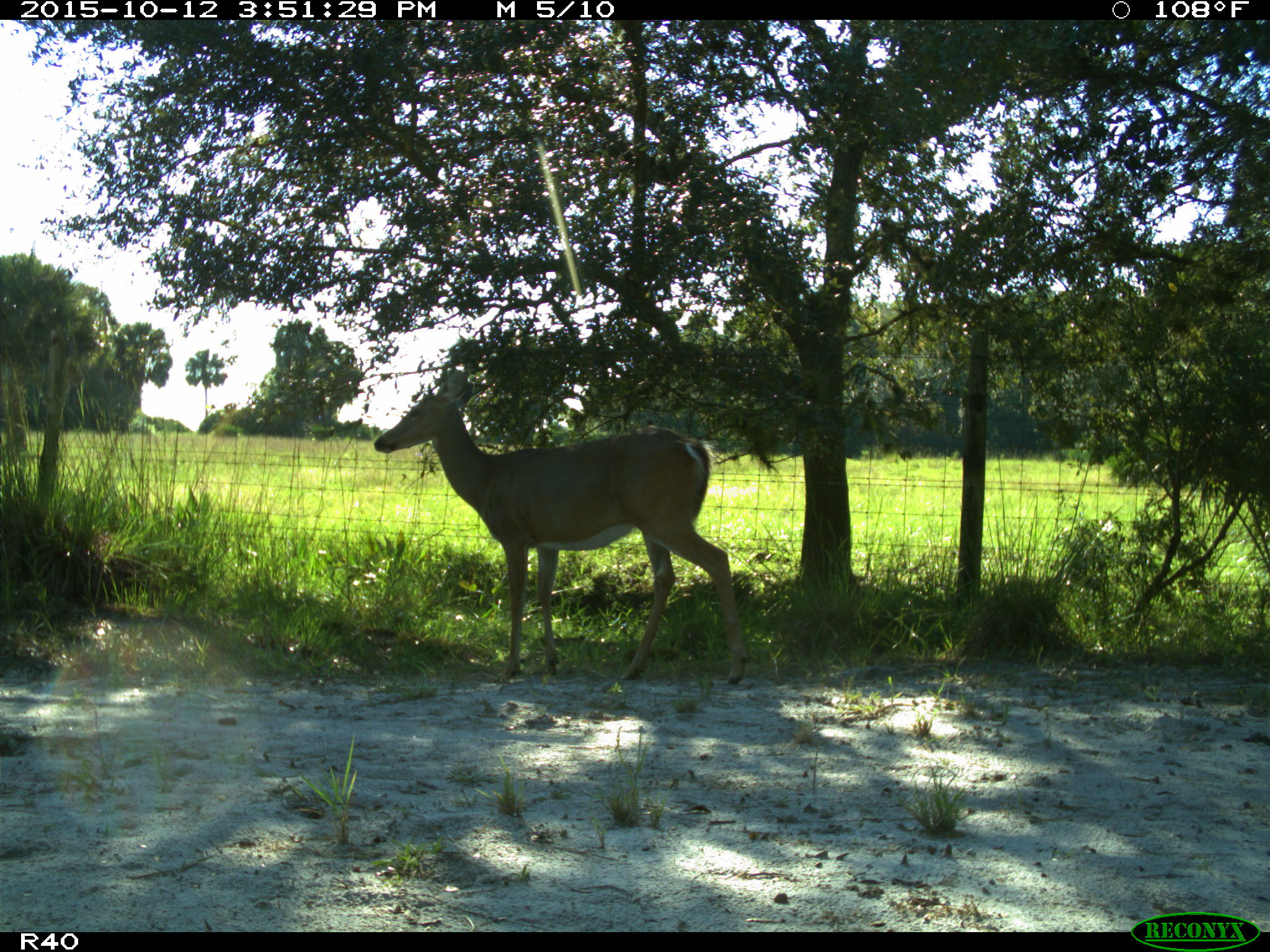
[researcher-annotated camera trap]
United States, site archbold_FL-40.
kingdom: Animalia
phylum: Chordata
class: Mammalia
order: Artiodactyla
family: Cervidae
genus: Odocoileus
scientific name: Odocoileus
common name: deer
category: unidentified deer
Unidentified deer (deer) (Odocoileus).